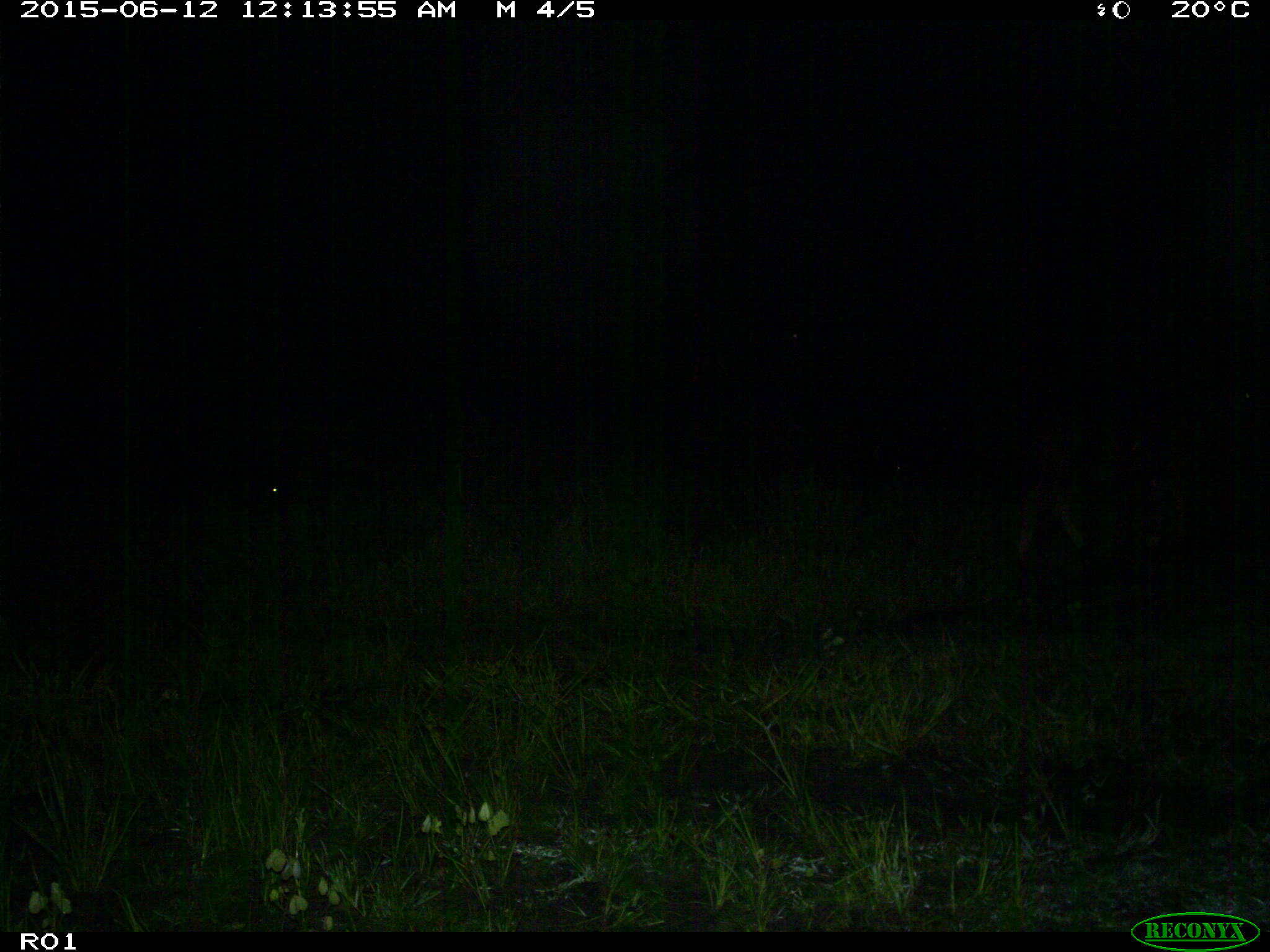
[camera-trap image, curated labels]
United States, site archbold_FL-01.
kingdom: Animalia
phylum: Chordata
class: Mammalia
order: Artiodactyla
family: Bovidae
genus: Bos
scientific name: Bos taurus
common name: domestic cow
Bos taurus (domestic cow).